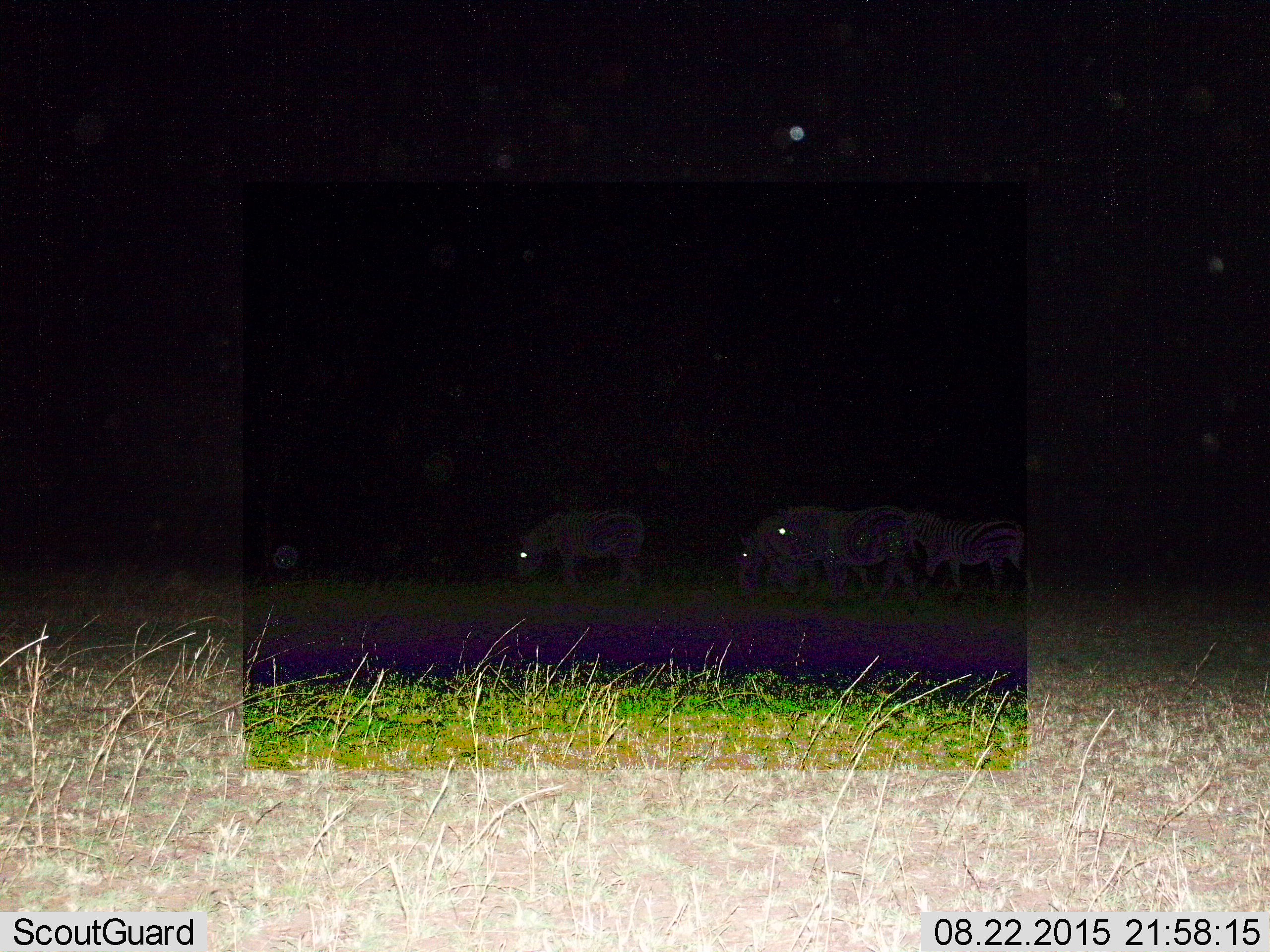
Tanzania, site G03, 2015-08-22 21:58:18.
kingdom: Animalia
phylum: Chordata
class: Mammalia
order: Perissodactyla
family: Equidae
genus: Equus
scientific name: Equus quagga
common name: plains zebra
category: zebra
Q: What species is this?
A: Zebra (plains zebra) (Equus quagga).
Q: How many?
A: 4.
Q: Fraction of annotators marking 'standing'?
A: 24%.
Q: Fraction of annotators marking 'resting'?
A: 0%.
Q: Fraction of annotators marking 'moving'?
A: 35%.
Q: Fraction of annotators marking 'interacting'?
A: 0%.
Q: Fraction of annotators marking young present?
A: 6%.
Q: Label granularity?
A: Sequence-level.